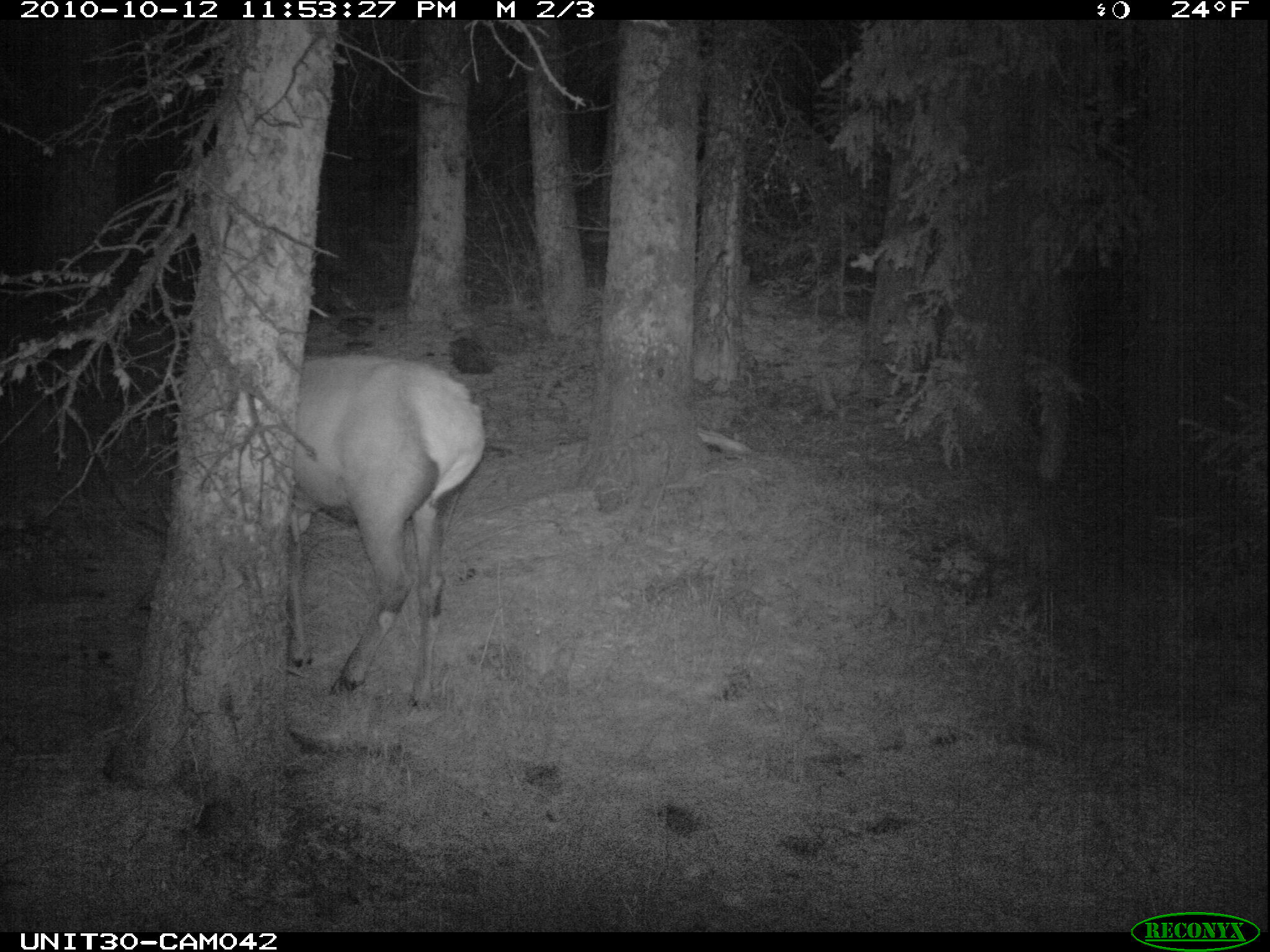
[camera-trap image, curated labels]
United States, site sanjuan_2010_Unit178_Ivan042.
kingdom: Animalia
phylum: Chordata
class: Mammalia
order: Artiodactyla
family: Cervidae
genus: Cervus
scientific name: Cervus elaphus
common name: red deer